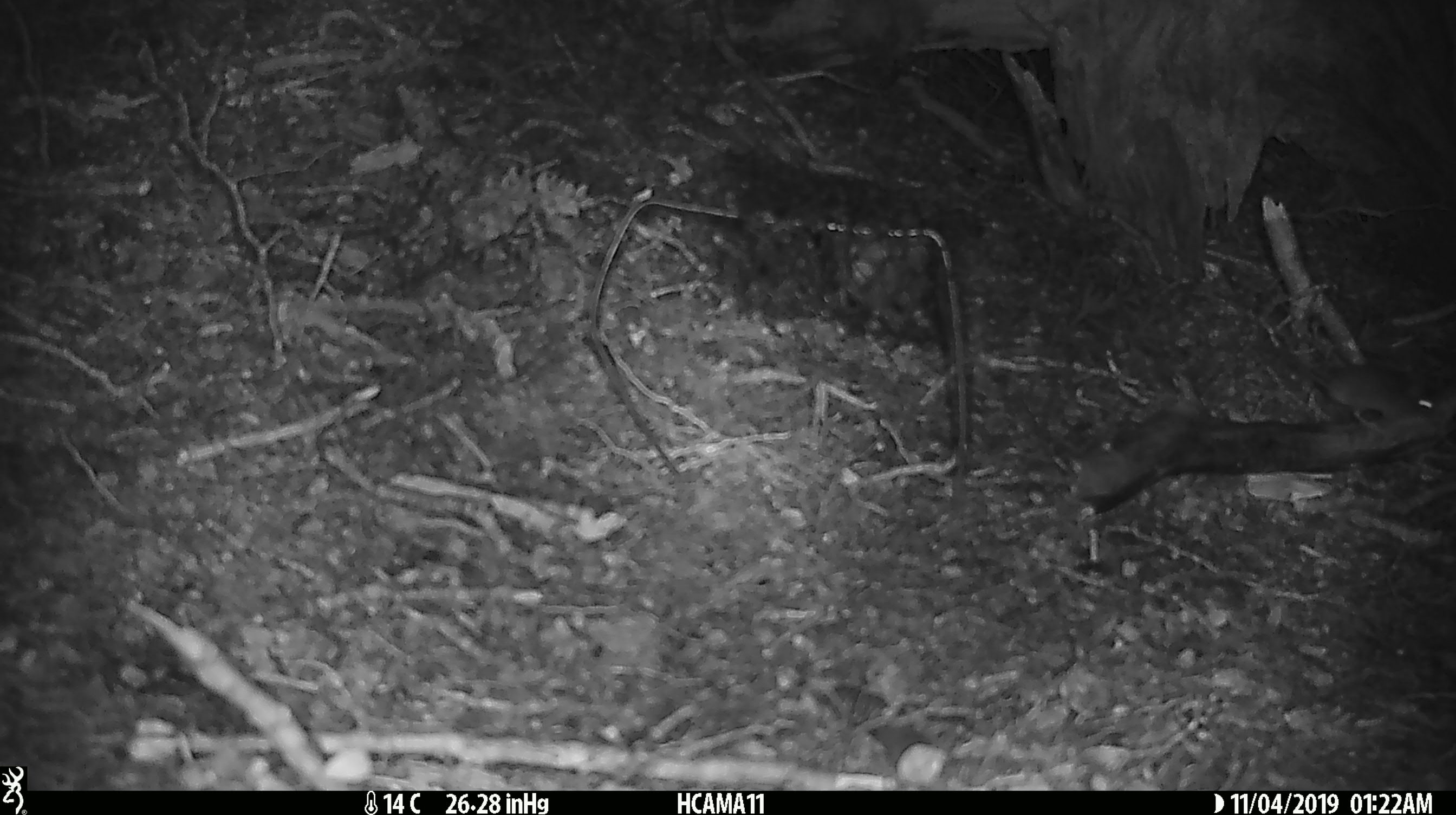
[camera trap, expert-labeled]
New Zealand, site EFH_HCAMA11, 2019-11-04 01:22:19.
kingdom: Animalia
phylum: Chordata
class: Mammalia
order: Rodentia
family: Muridae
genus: Mus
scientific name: Mus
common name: mouse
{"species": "mouse (Mus)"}